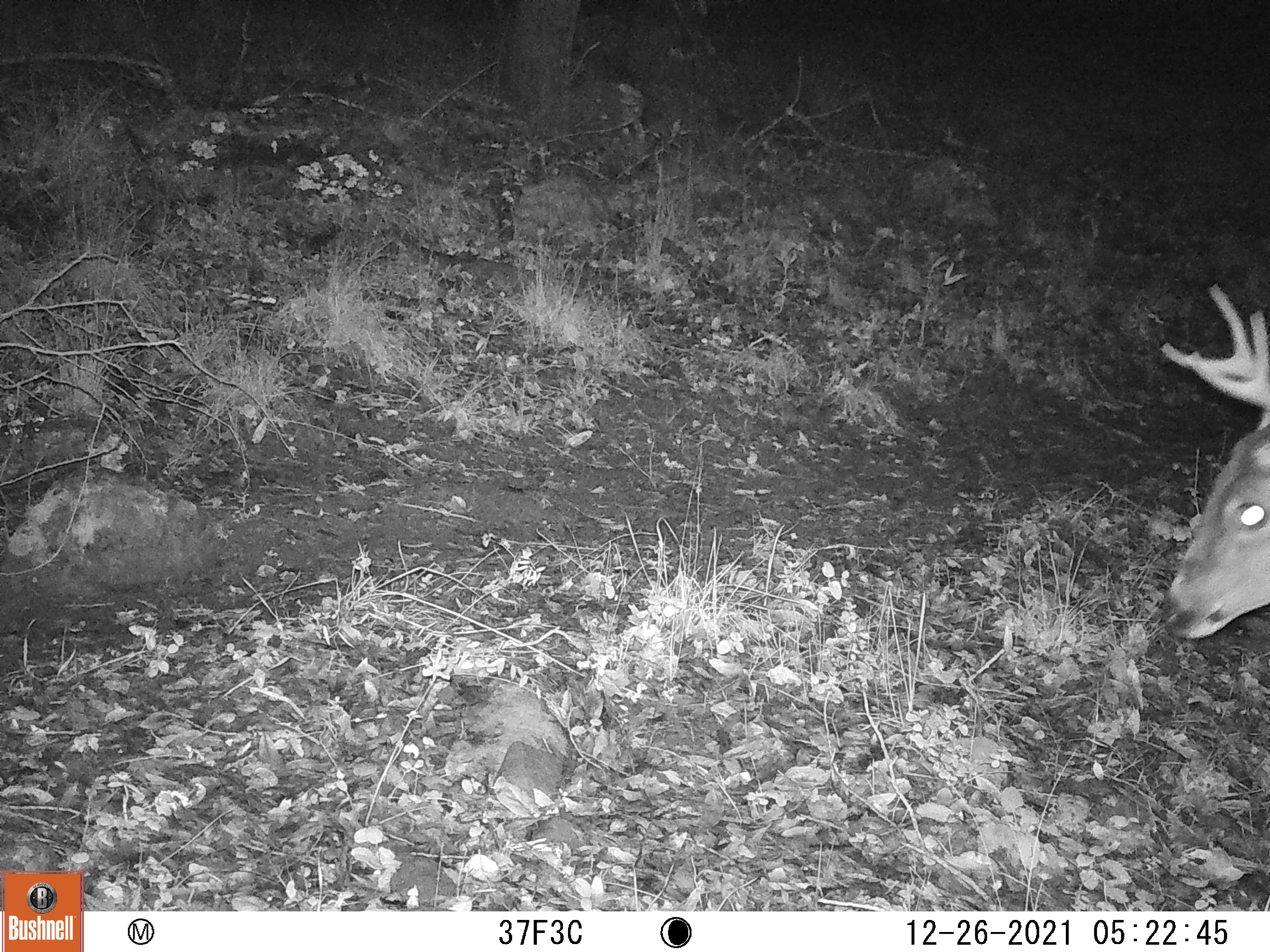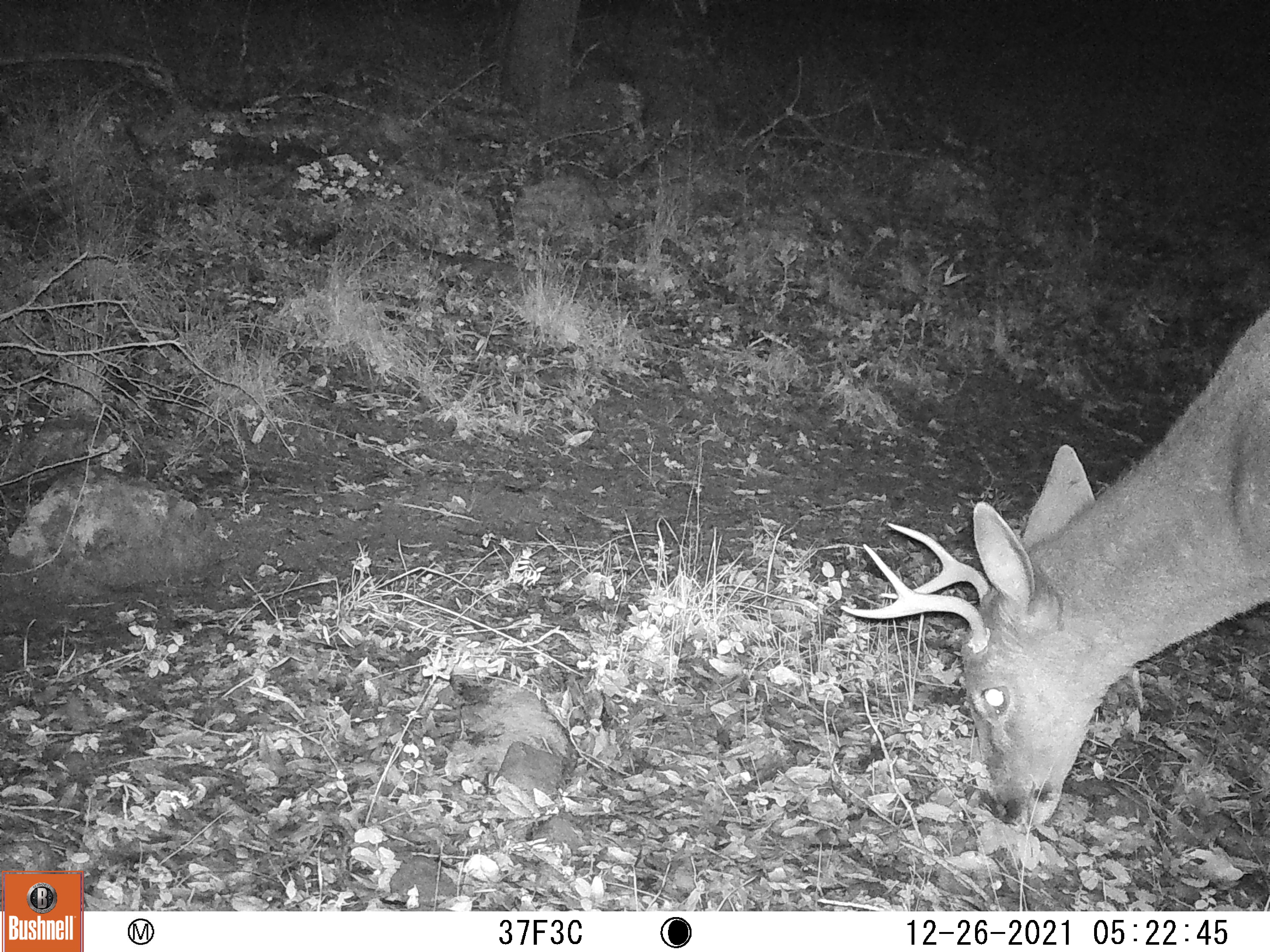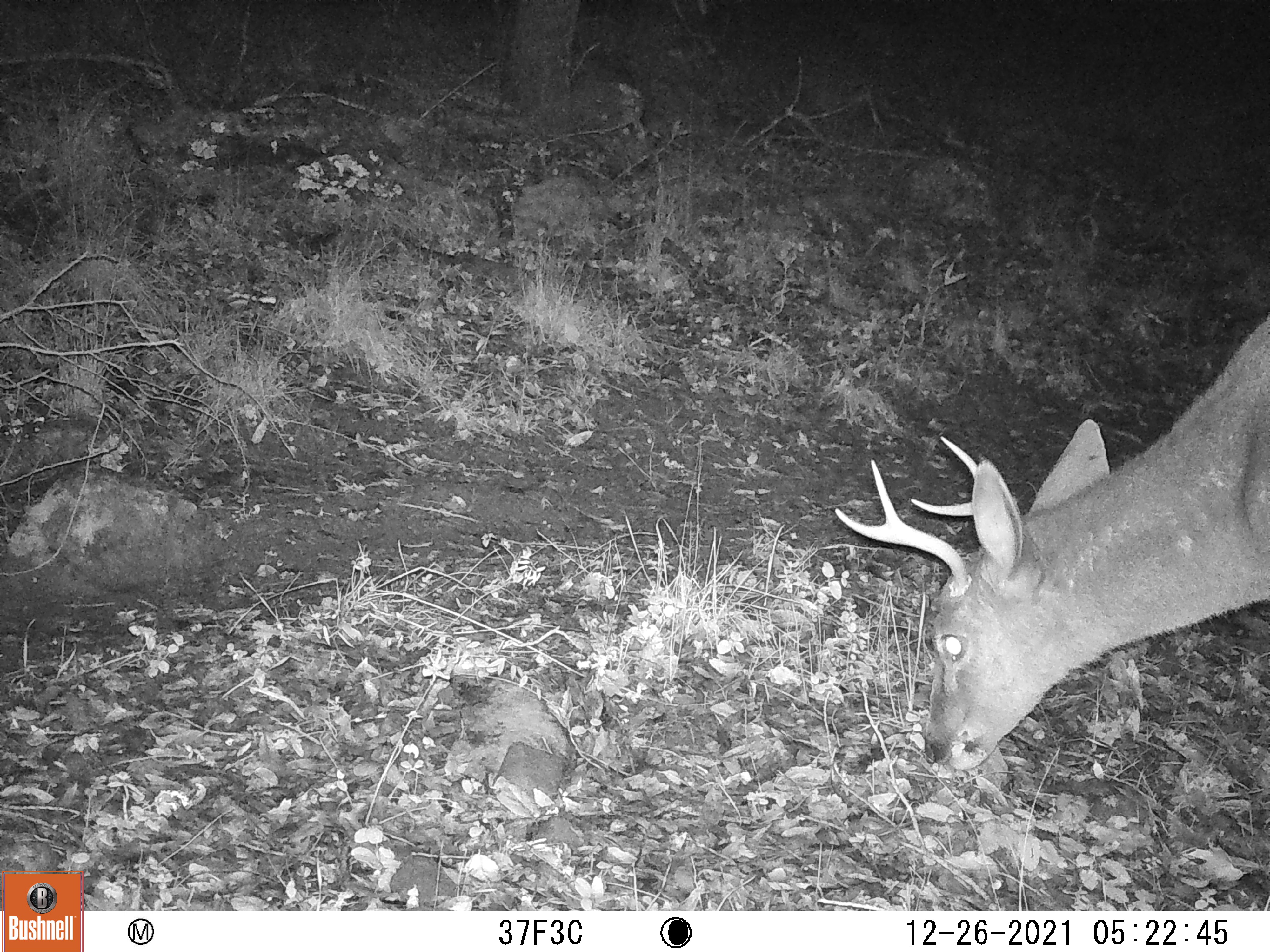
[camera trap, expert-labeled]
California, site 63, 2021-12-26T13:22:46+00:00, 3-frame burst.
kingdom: Animalia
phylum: Chordata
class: Mammalia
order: Artiodactyla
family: Cervidae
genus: Odocoileus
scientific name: Odocoileus hemionus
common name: mule deer